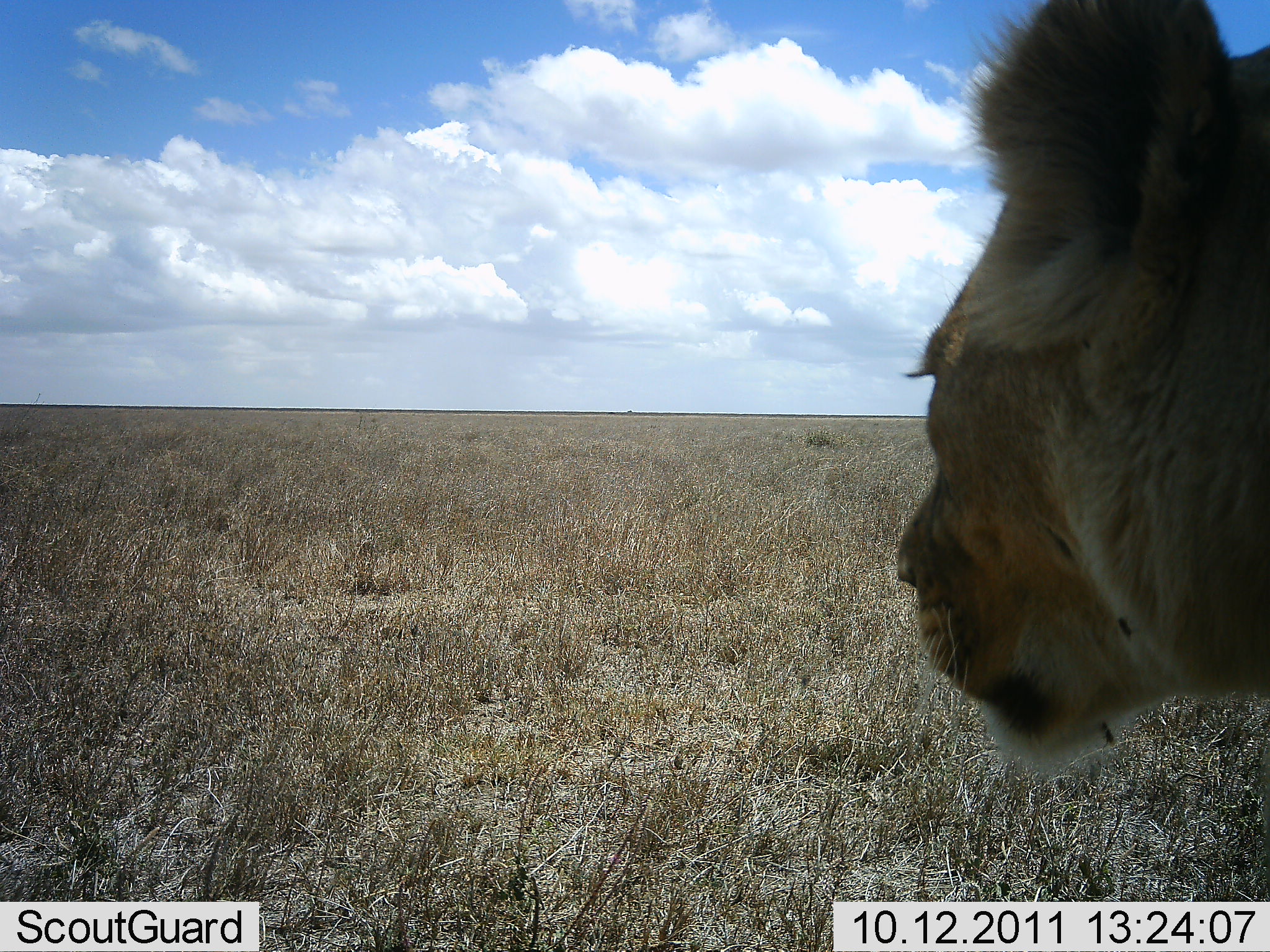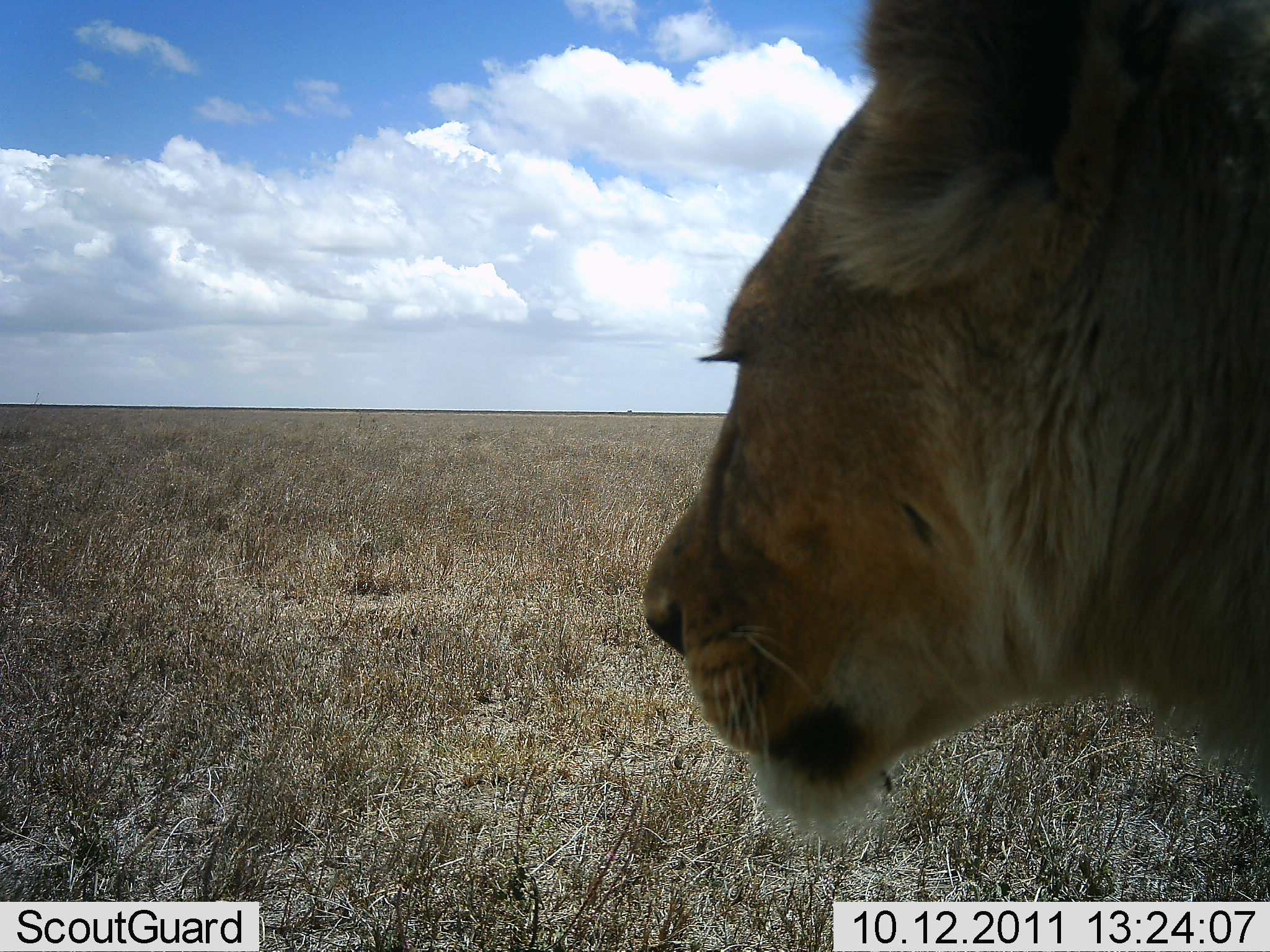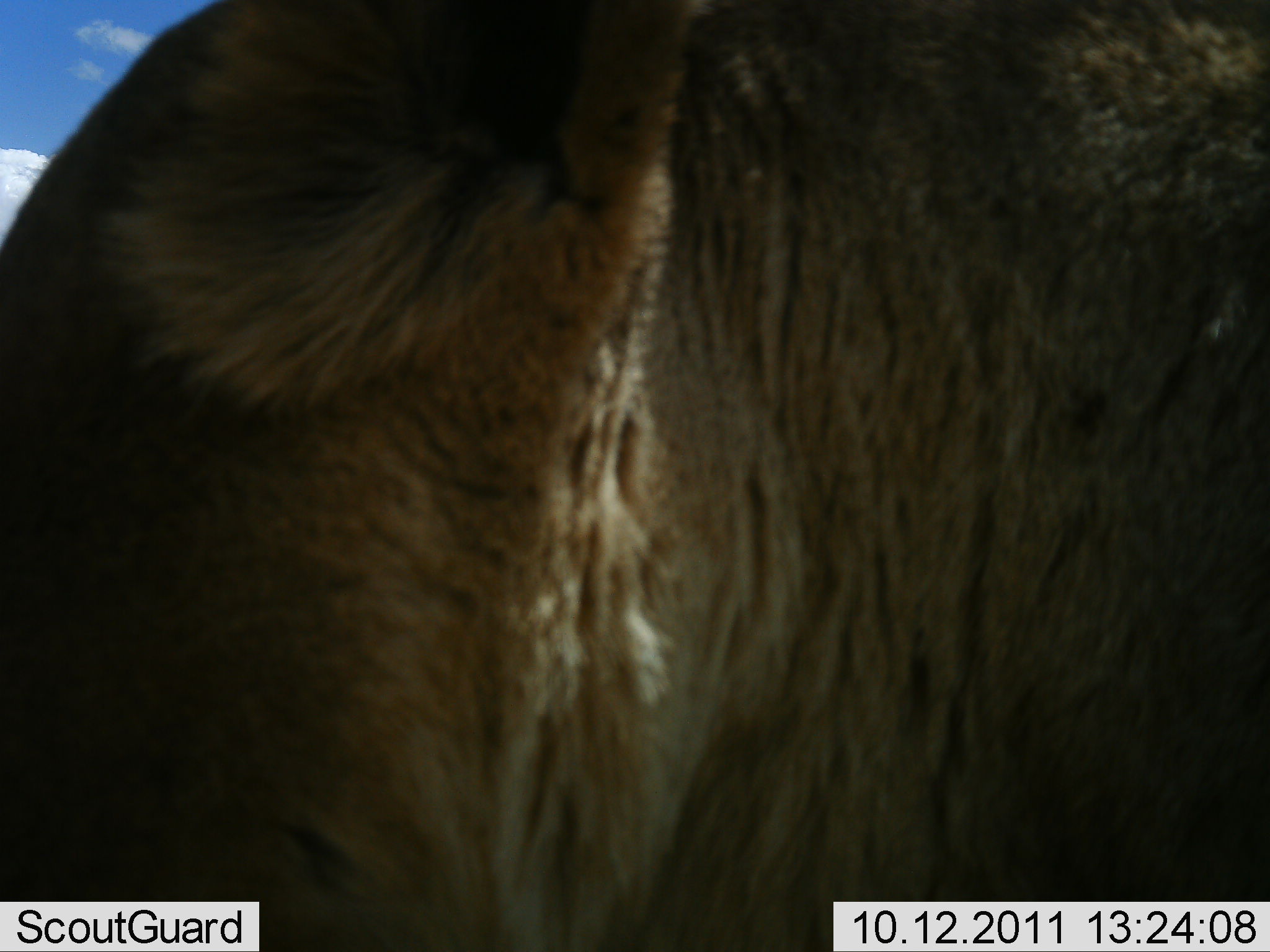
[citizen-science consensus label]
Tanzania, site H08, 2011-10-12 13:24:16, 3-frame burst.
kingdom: Animalia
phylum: Chordata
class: Mammalia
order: Carnivora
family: Felidae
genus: Panthera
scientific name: Panthera leo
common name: lion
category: lionfemale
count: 1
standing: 54%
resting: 8%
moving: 31%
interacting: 8%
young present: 0%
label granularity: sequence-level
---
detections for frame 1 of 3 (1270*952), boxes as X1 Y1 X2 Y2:
animal: 896 0 1270 772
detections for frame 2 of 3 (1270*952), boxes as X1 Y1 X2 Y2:
animal: 642 0 1270 843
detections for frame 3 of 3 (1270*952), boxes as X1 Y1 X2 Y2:
animal: 1 0 1269 951